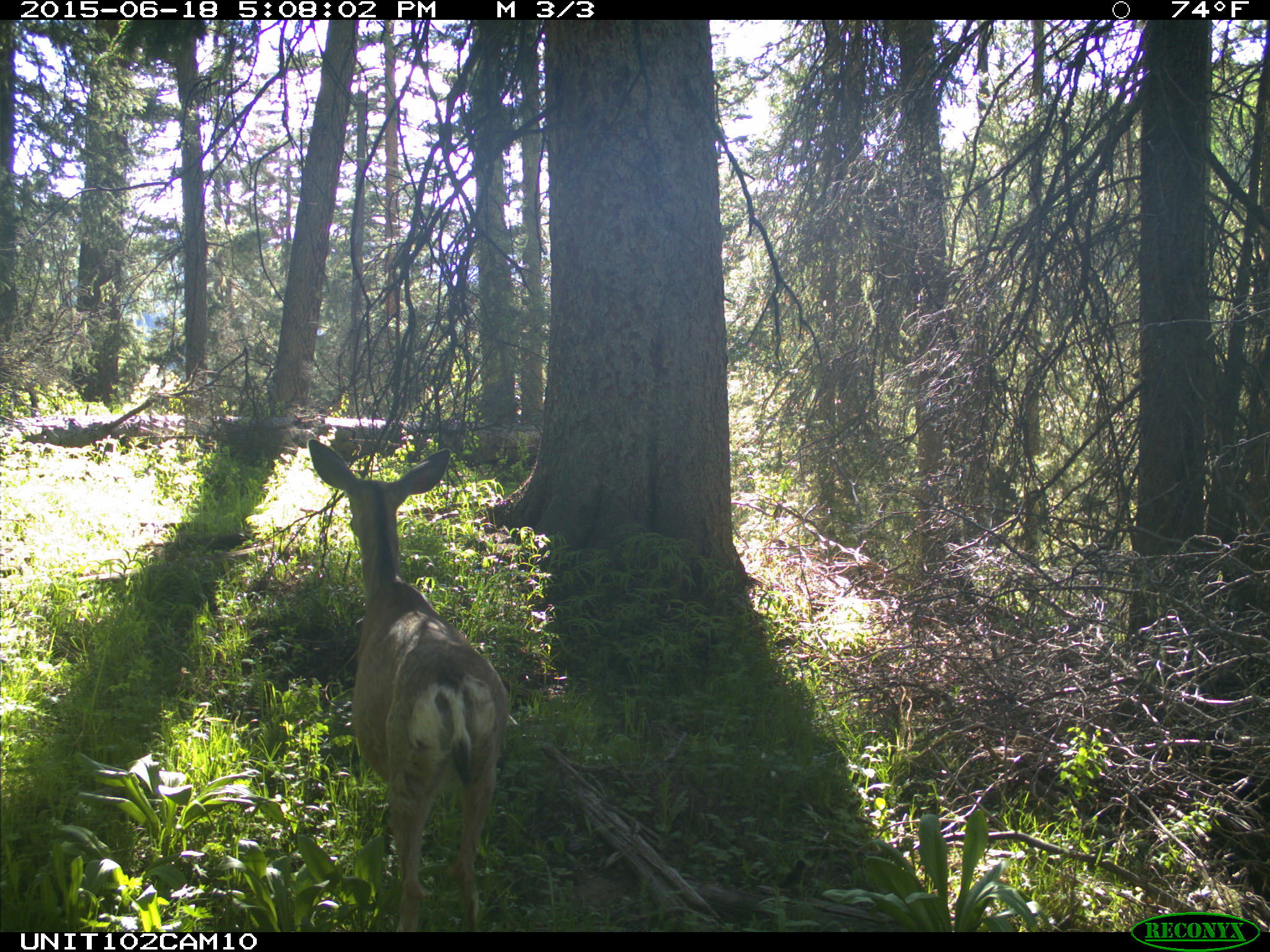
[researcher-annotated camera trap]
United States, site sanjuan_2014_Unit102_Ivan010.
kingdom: Animalia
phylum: Chordata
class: Mammalia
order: Artiodactyla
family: Cervidae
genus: Odocoileus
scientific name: Odocoileus hemionus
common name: mule deer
Odocoileus hemionus (mule deer).